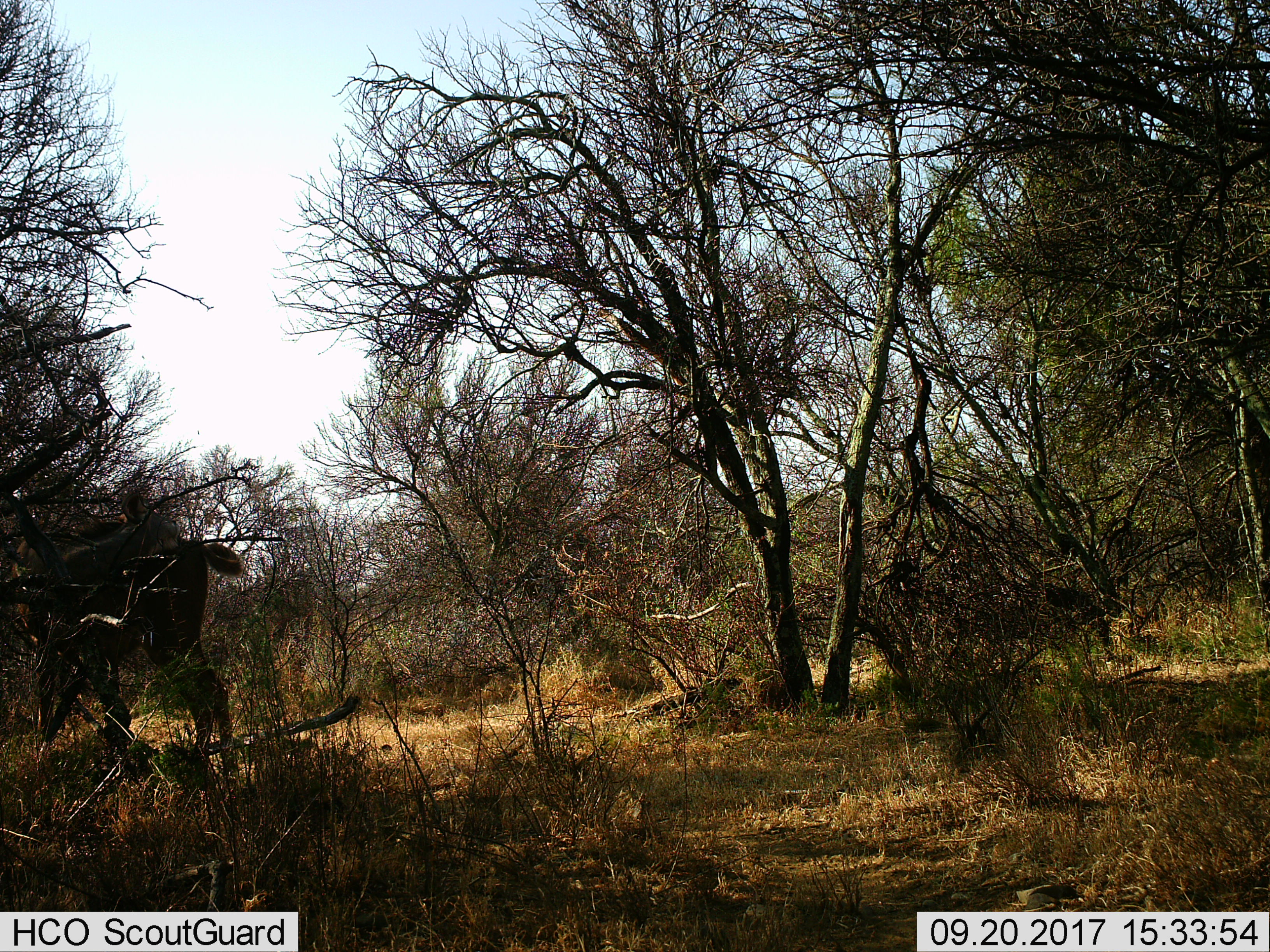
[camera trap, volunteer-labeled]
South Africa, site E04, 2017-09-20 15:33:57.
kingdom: Animalia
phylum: Chordata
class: Mammalia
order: Artiodactyla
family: Bovidae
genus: Tragelaphus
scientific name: Tragelaphus strepsiceros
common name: greater kudu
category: kudu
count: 1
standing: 75%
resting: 0%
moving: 25%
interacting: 0%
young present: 0%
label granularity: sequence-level